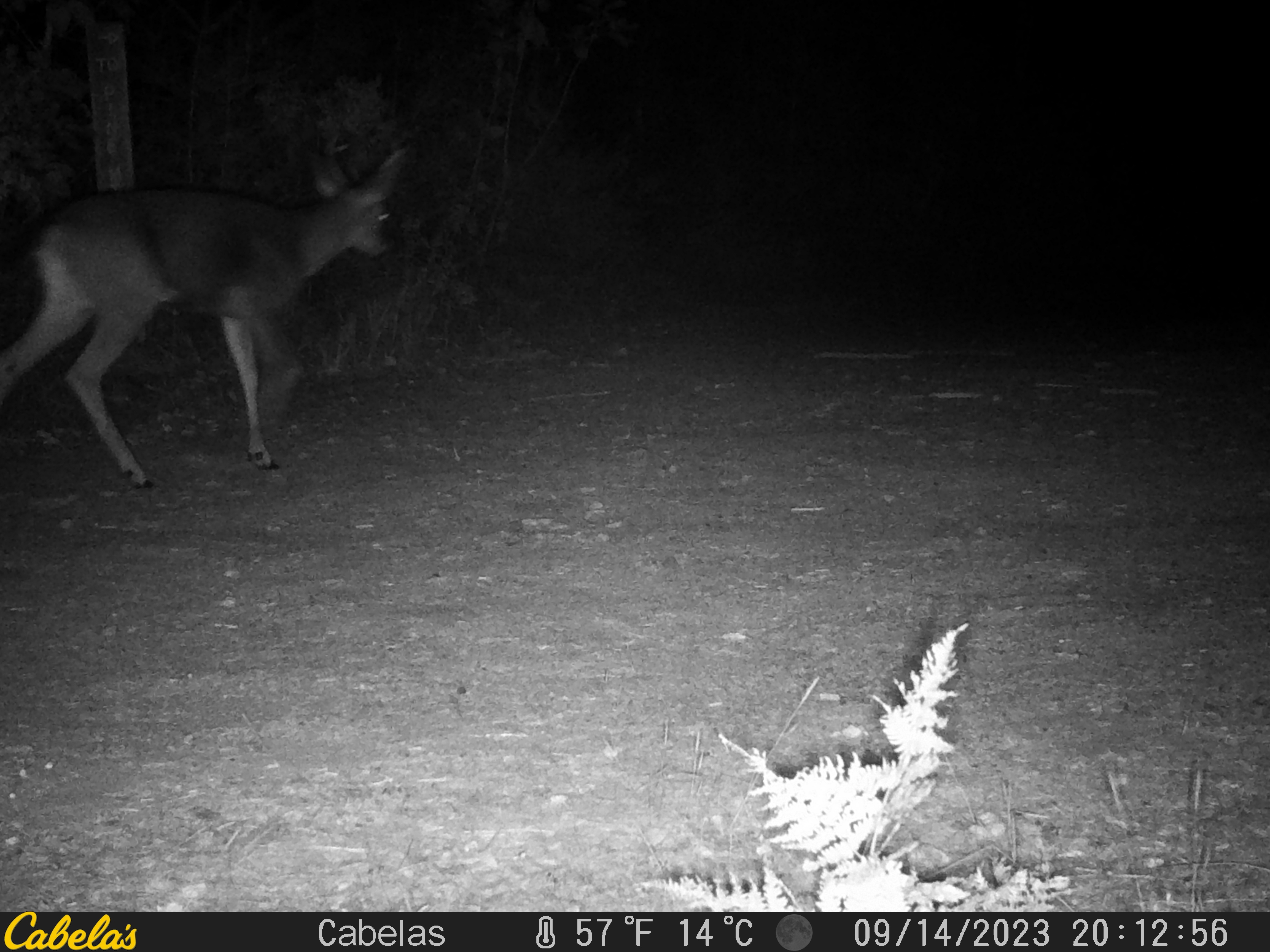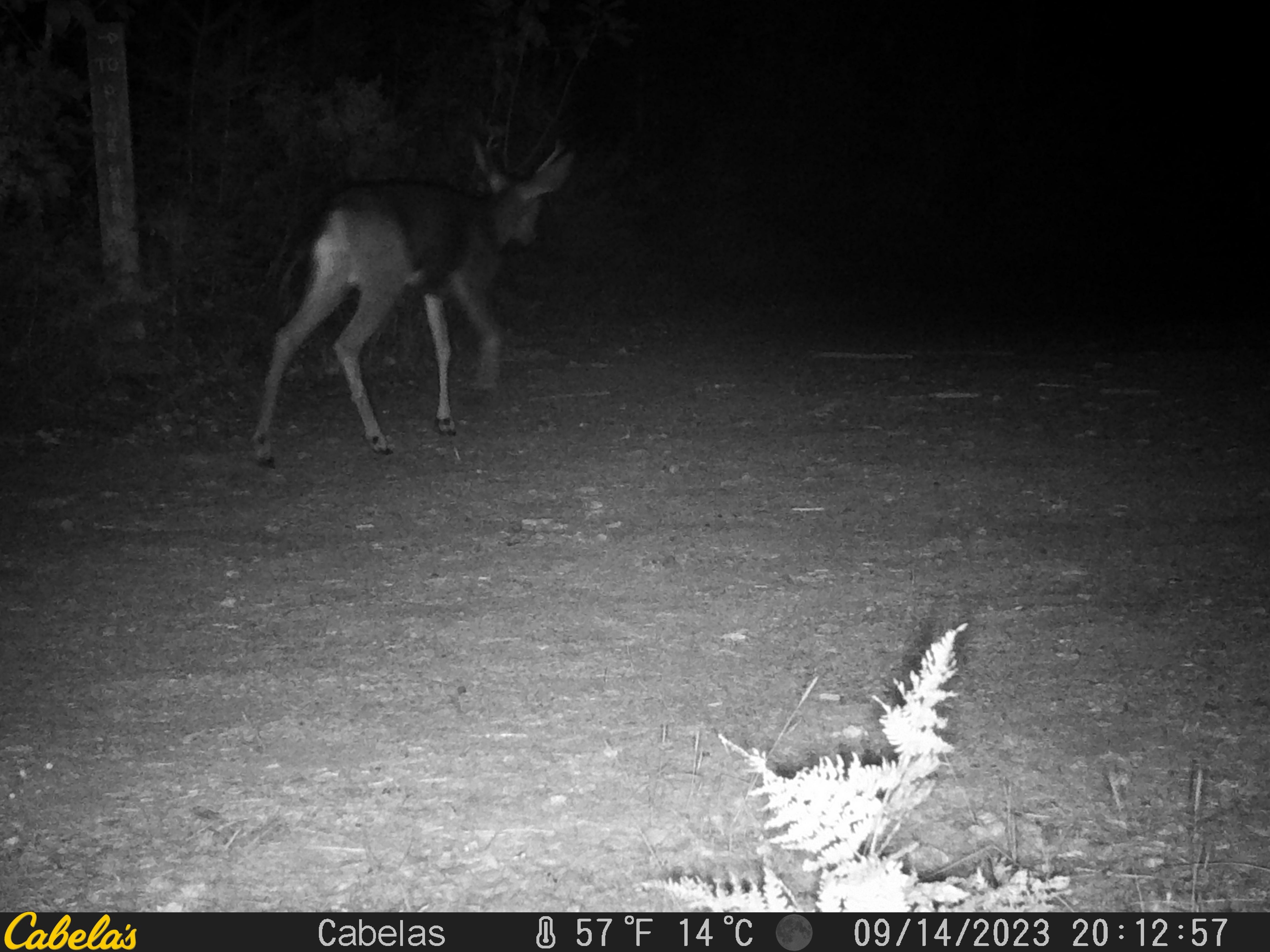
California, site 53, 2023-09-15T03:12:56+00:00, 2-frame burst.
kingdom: Animalia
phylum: Chordata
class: Mammalia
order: Artiodactyla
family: Cervidae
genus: Odocoileus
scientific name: Odocoileus hemionus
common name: mule deer